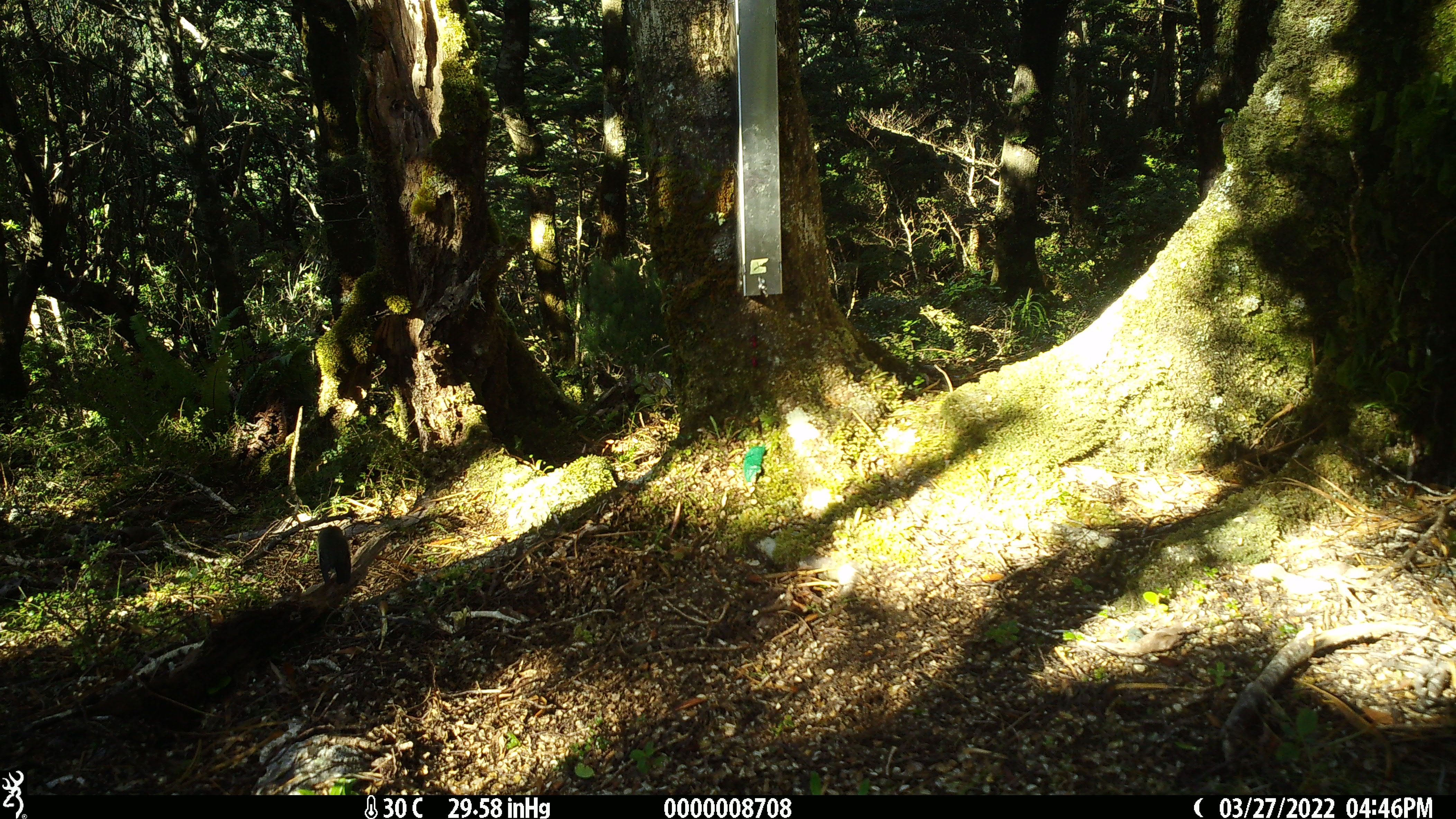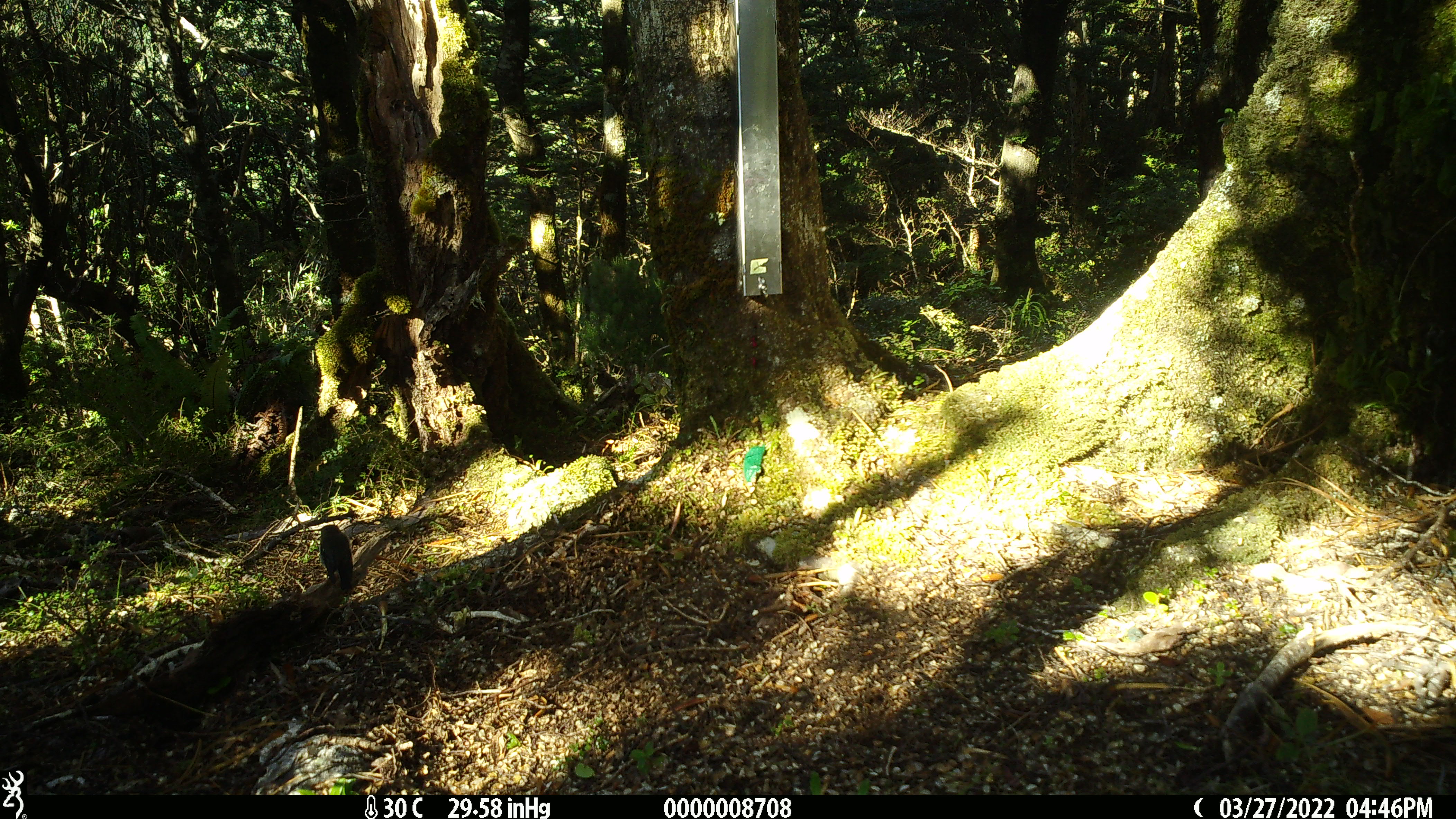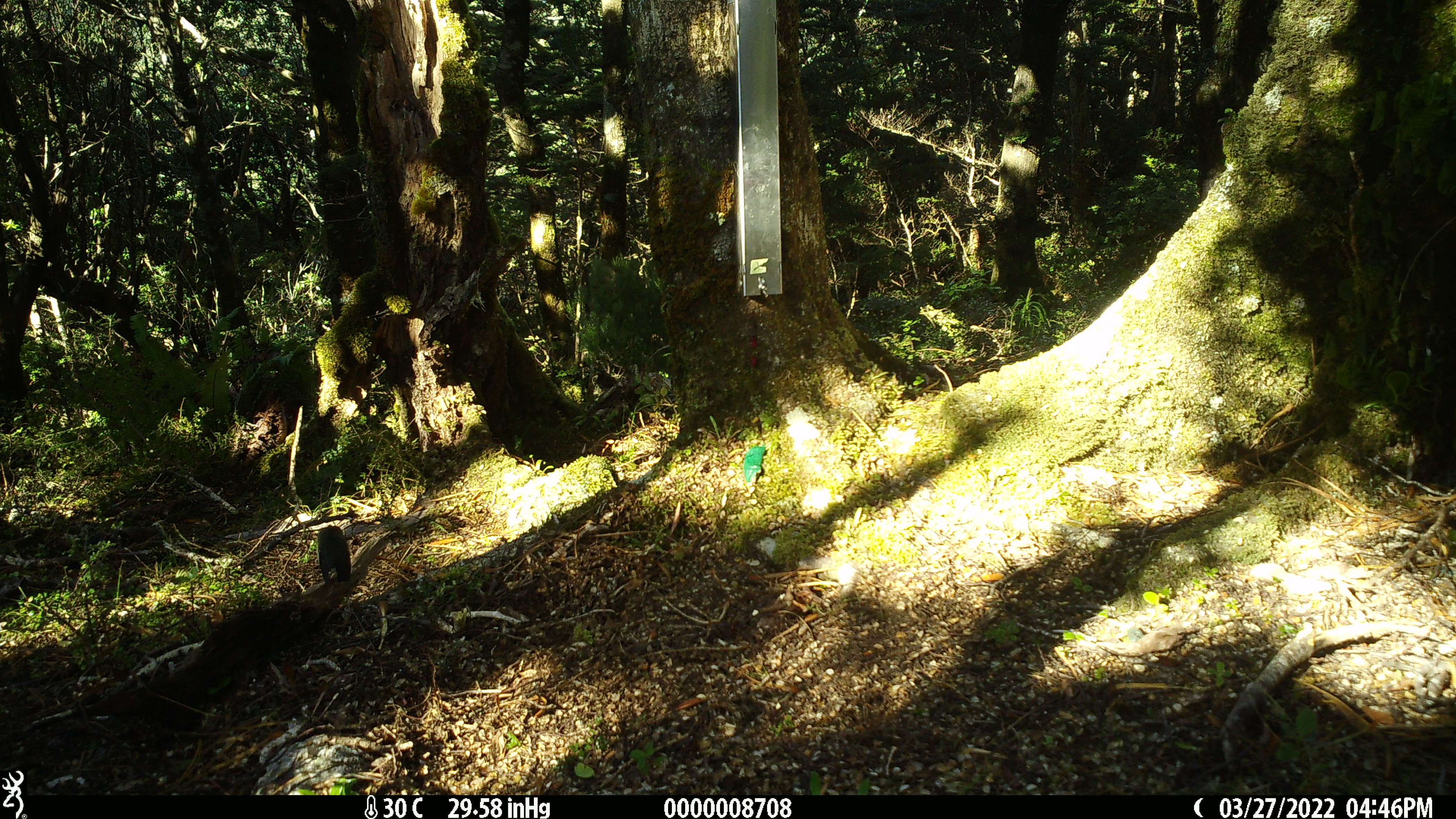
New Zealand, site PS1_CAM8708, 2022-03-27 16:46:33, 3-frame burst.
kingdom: Animalia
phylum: Chordata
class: Aves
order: Passeriformes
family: Petroicidae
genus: Petroica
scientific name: Petroica macrocephala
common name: tomtit